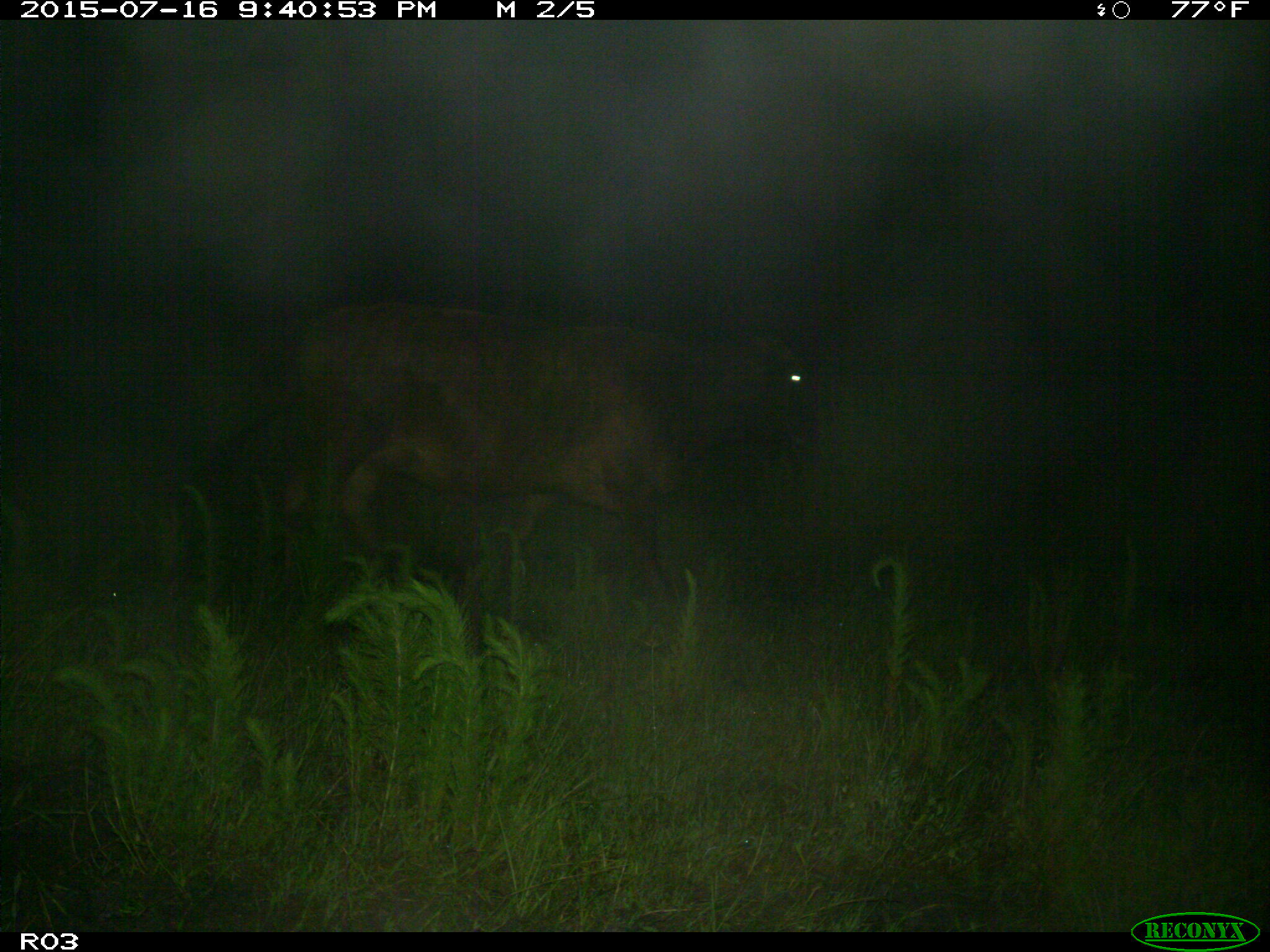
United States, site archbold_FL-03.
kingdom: Animalia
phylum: Chordata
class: Mammalia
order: Artiodactyla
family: Bovidae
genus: Bos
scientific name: Bos taurus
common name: domestic cow